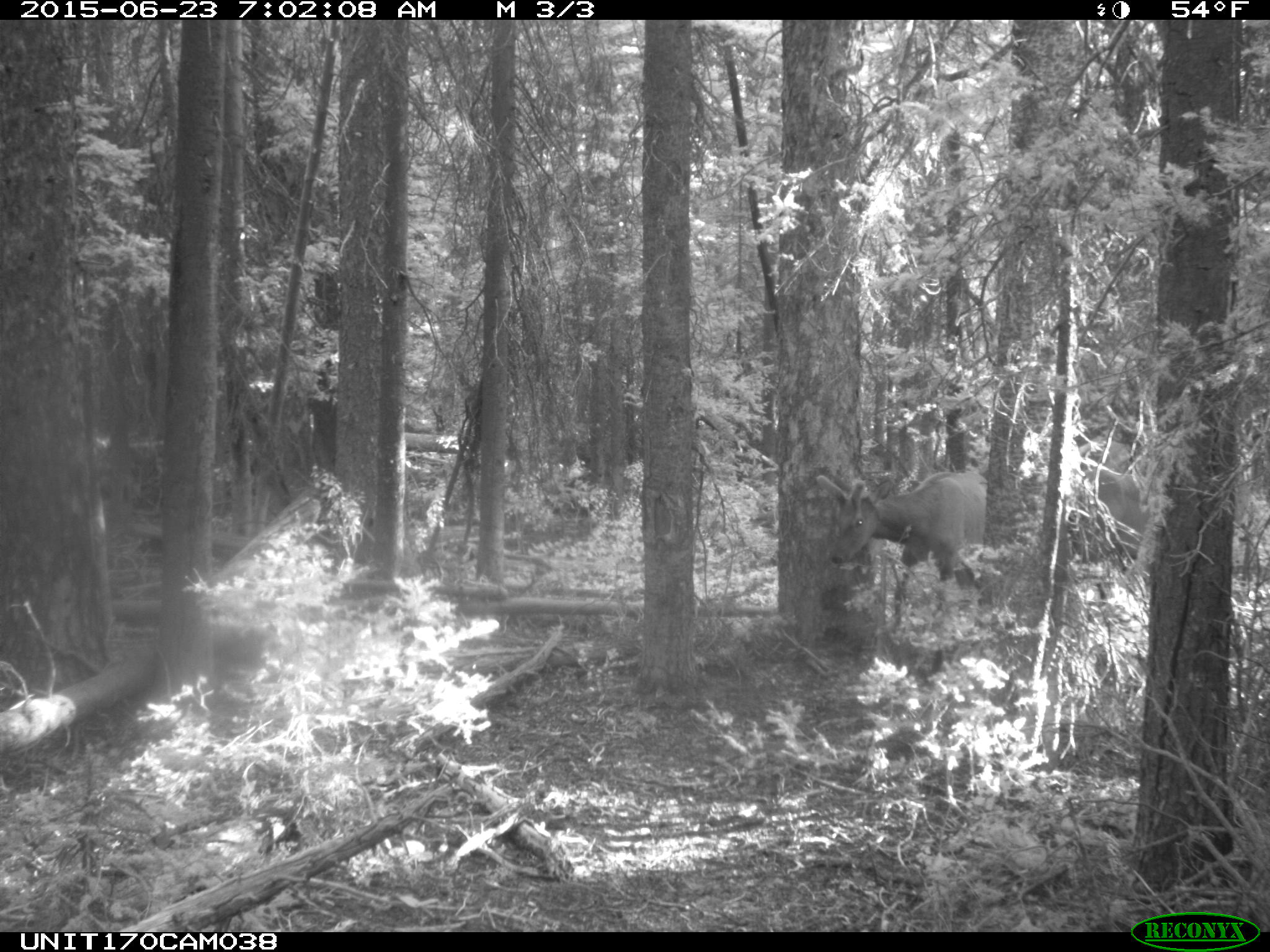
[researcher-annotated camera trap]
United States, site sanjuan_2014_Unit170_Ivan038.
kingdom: Animalia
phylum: Chordata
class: Mammalia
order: Artiodactyla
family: Cervidae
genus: Cervus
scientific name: Cervus elaphus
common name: red deer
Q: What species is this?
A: Cervus elaphus (red deer).